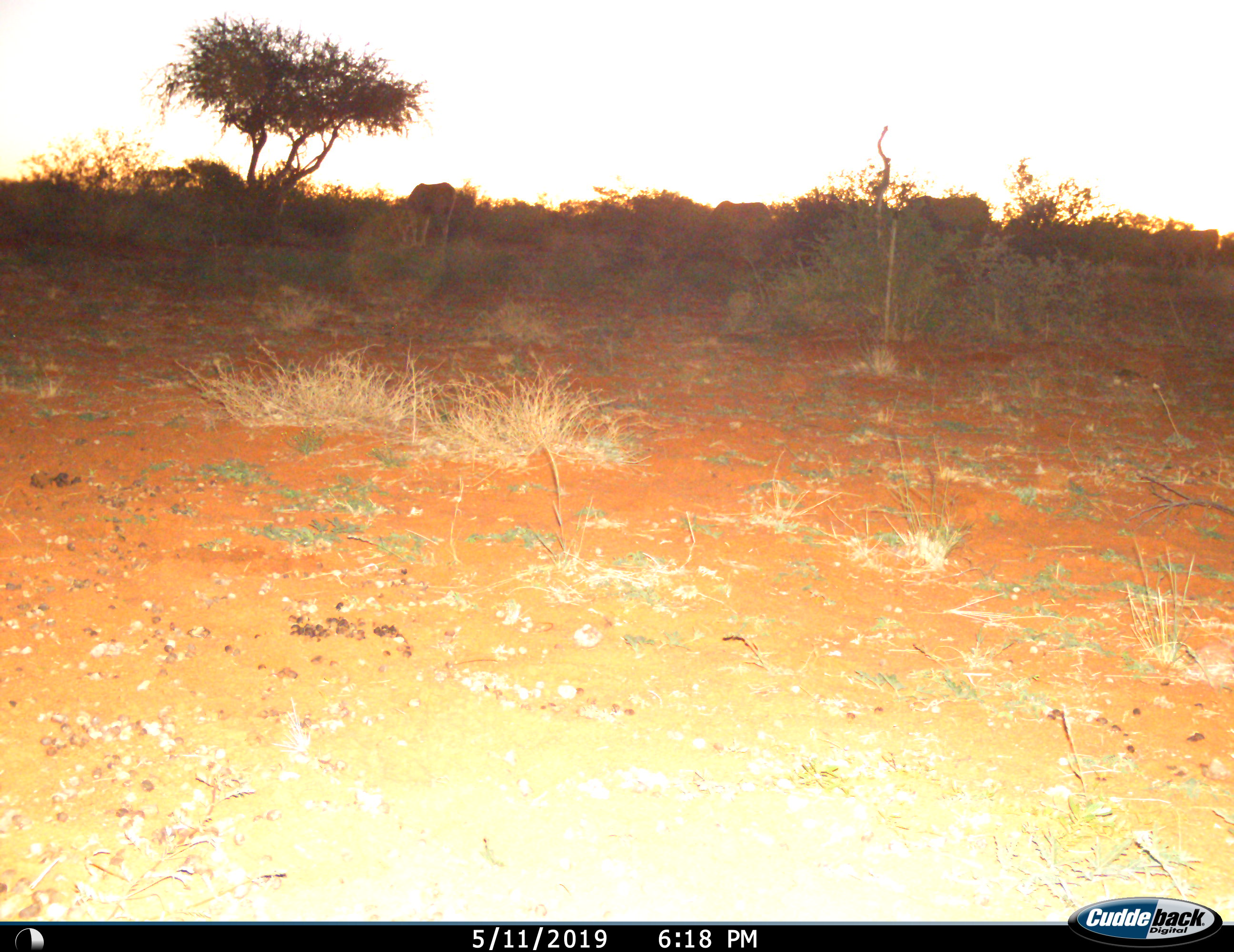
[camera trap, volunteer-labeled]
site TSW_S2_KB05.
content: unidentified animal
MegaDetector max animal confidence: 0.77